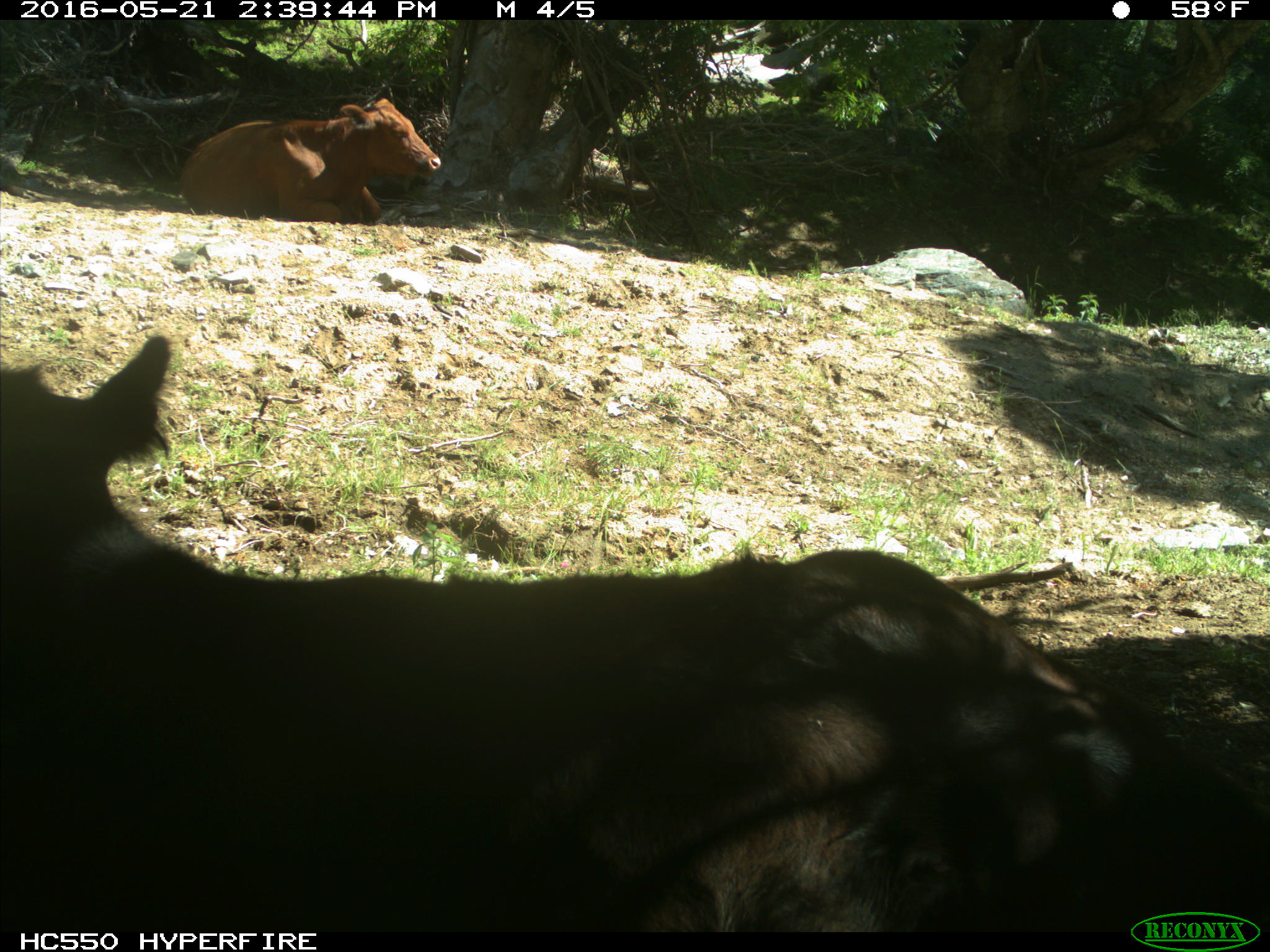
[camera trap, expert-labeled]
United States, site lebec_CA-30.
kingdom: Animalia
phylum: Chordata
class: Mammalia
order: Artiodactyla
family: Bovidae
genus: Bos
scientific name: Bos taurus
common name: domestic cow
Bos taurus (domestic cow).